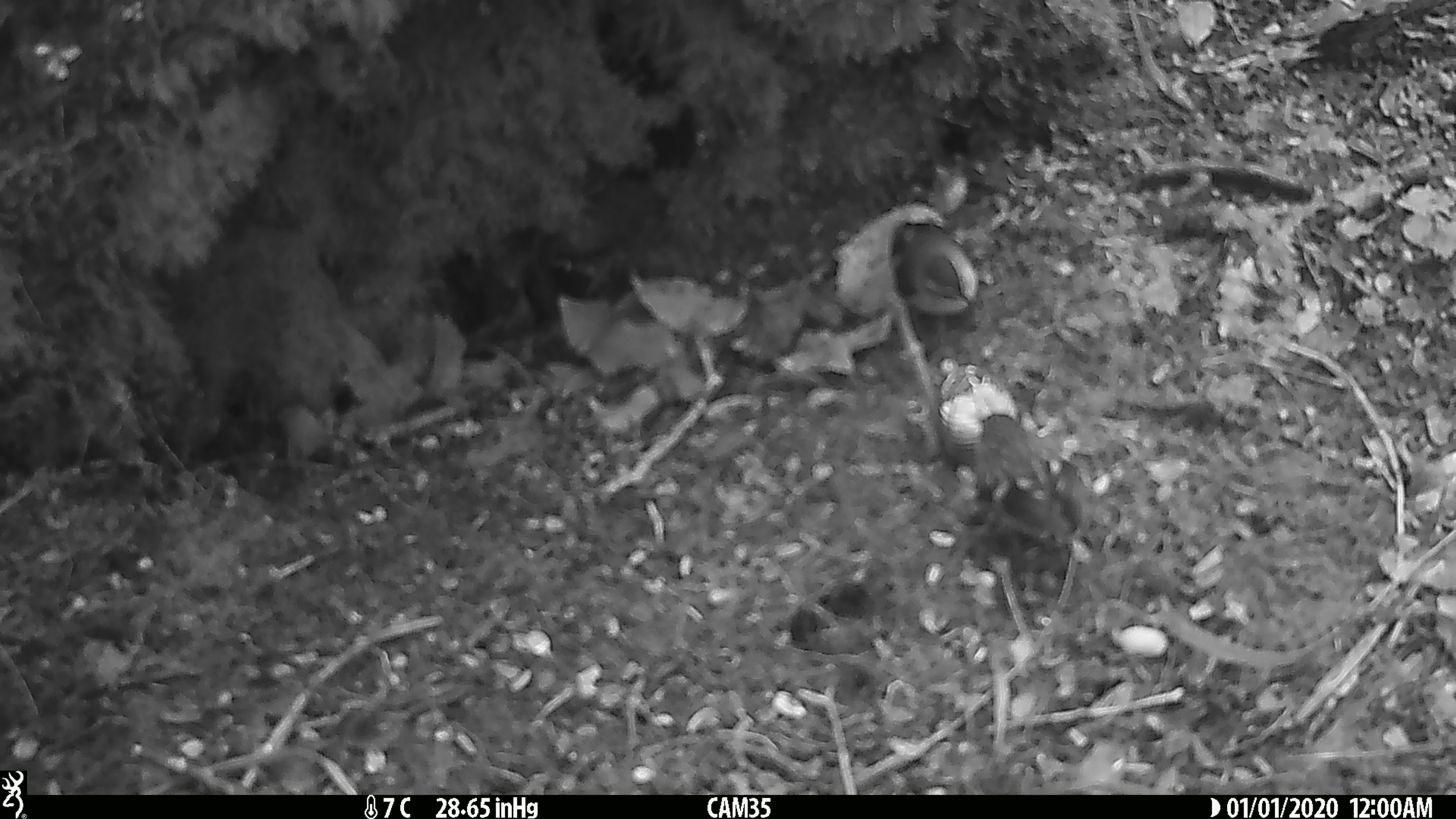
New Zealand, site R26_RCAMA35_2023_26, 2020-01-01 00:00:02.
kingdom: Animalia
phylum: Chordata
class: Aves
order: Passeriformes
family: Acanthisittidae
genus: Acanthisitta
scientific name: Acanthisitta chloris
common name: rifleman